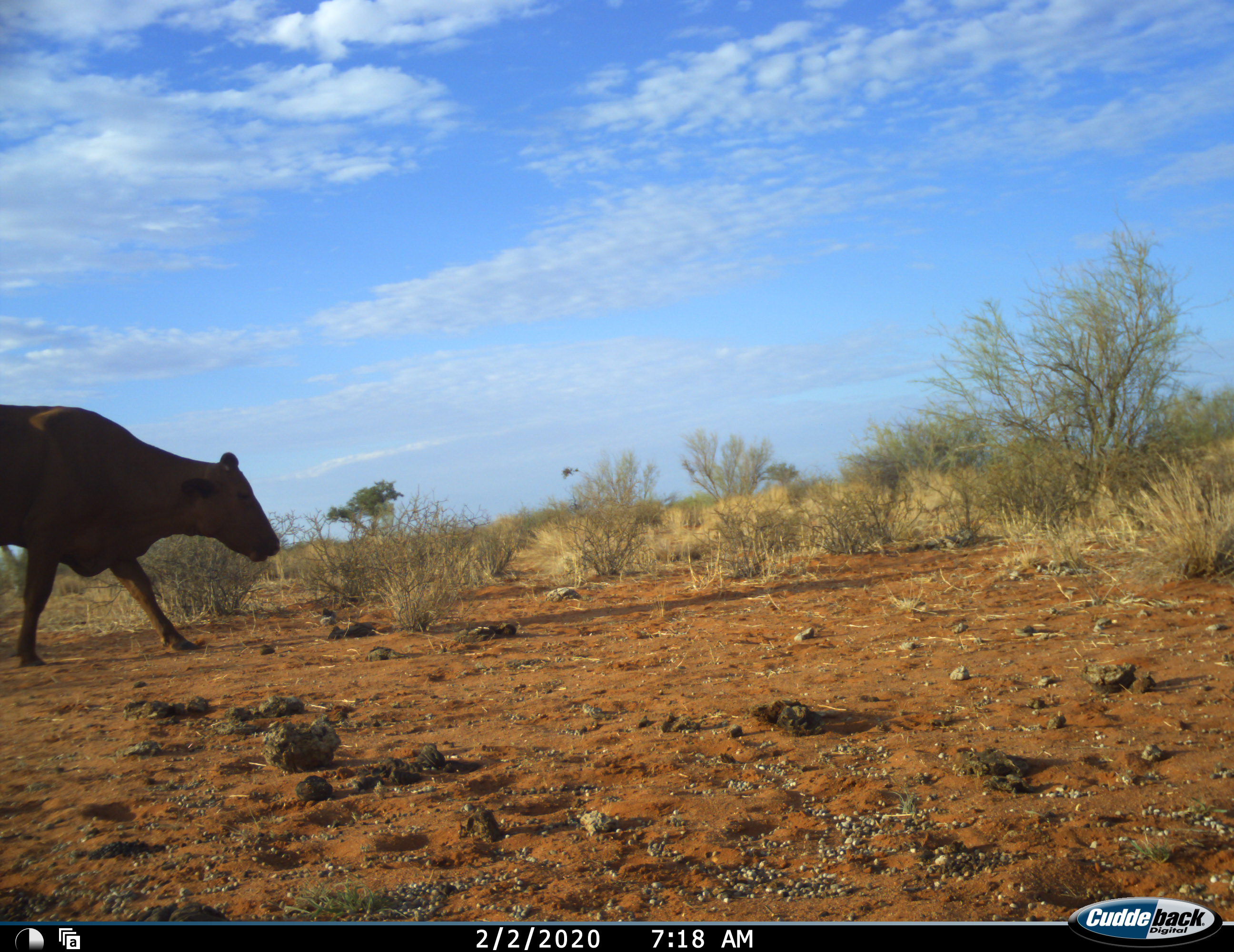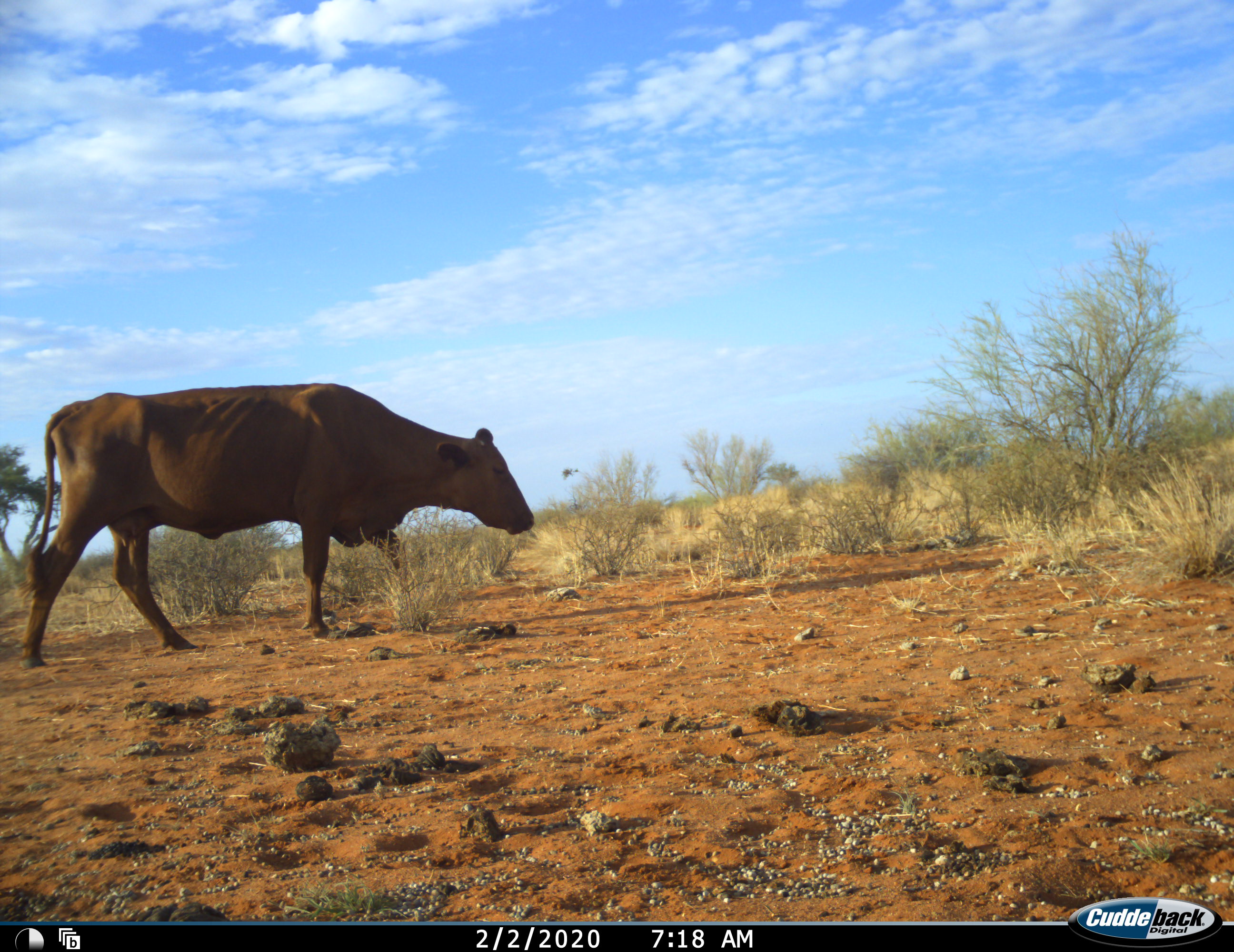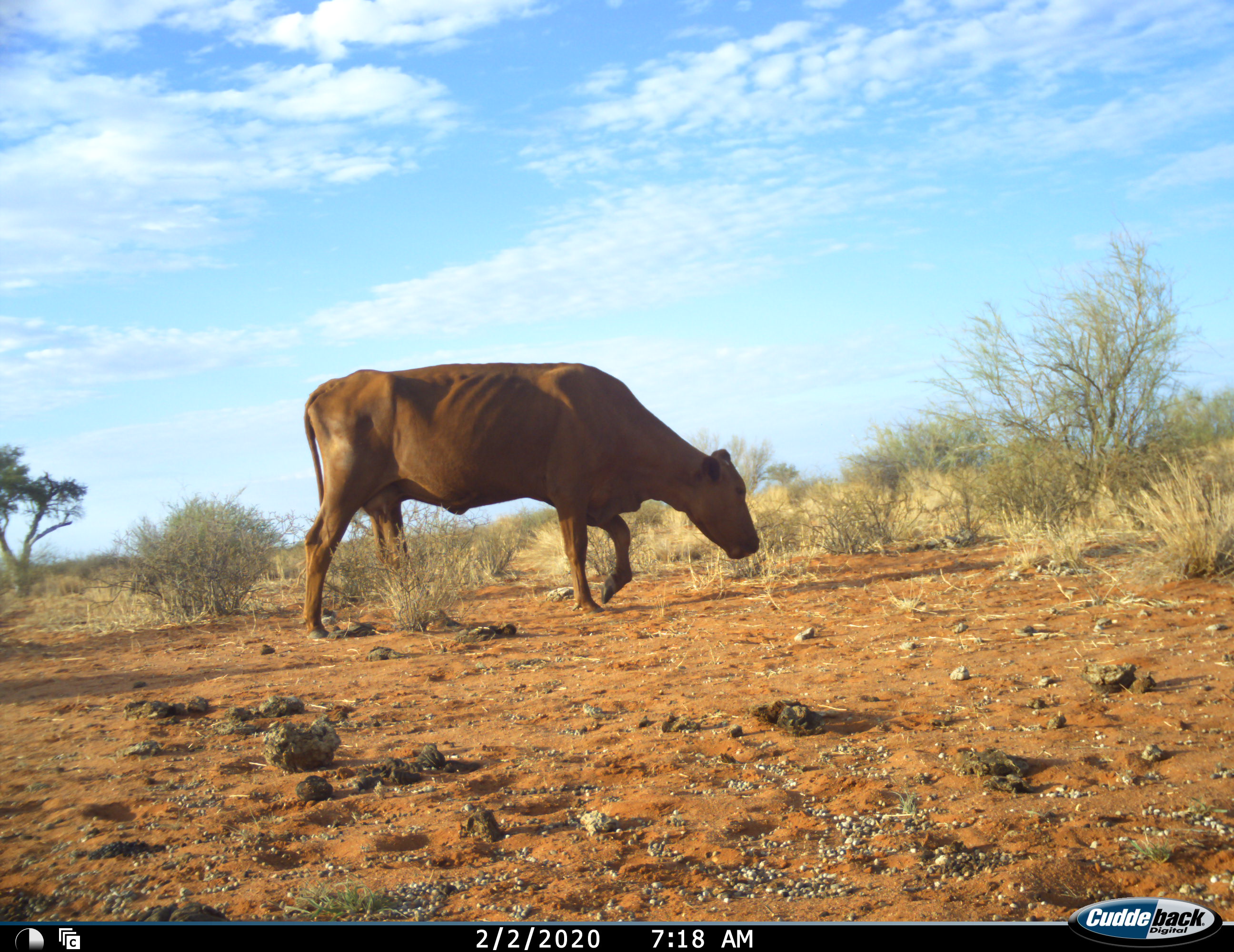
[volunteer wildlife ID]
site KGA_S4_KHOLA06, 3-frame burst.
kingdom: Animalia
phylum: Chordata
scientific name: Vertebrata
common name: domestic animal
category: domesticanimal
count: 1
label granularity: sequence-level